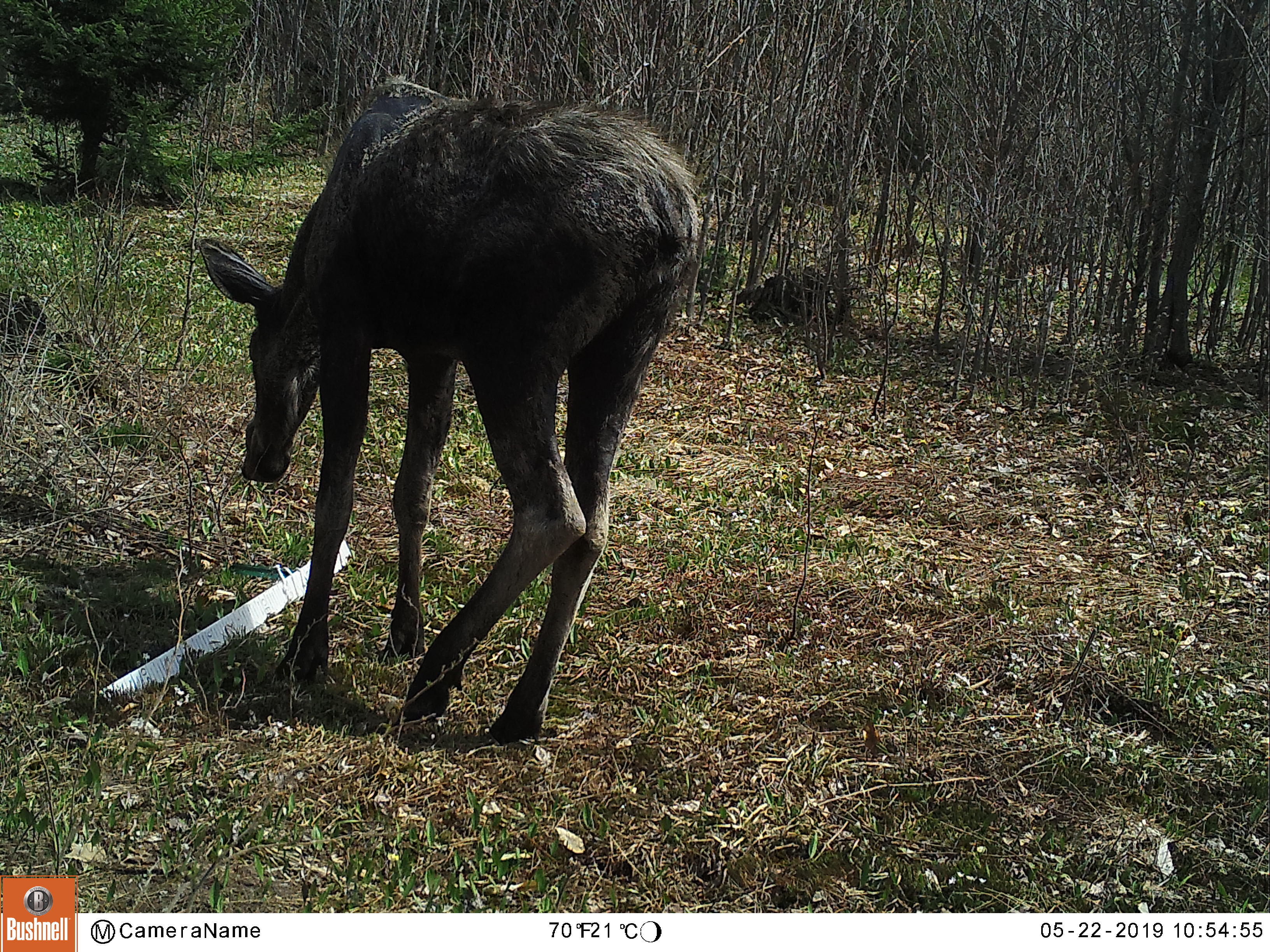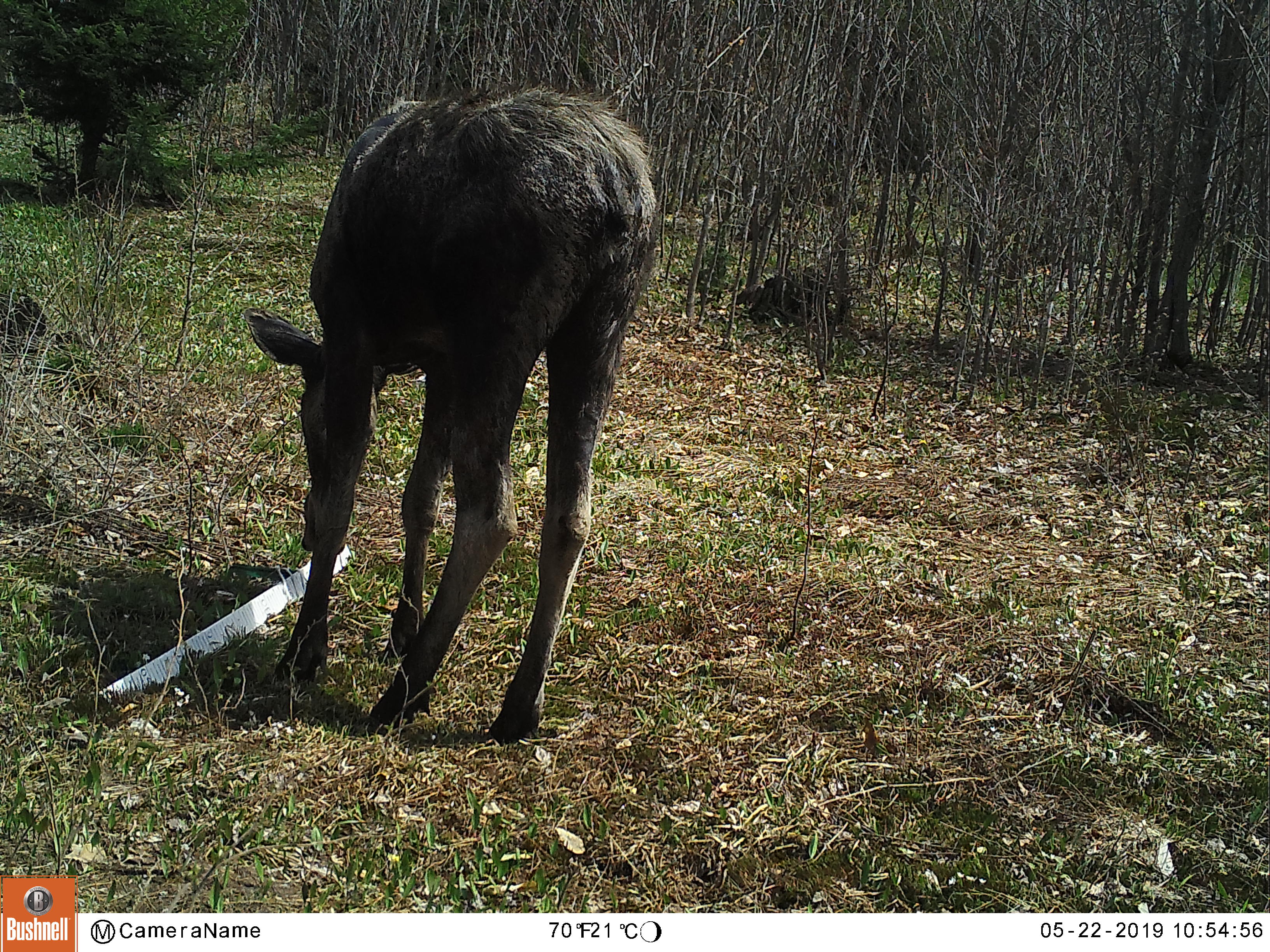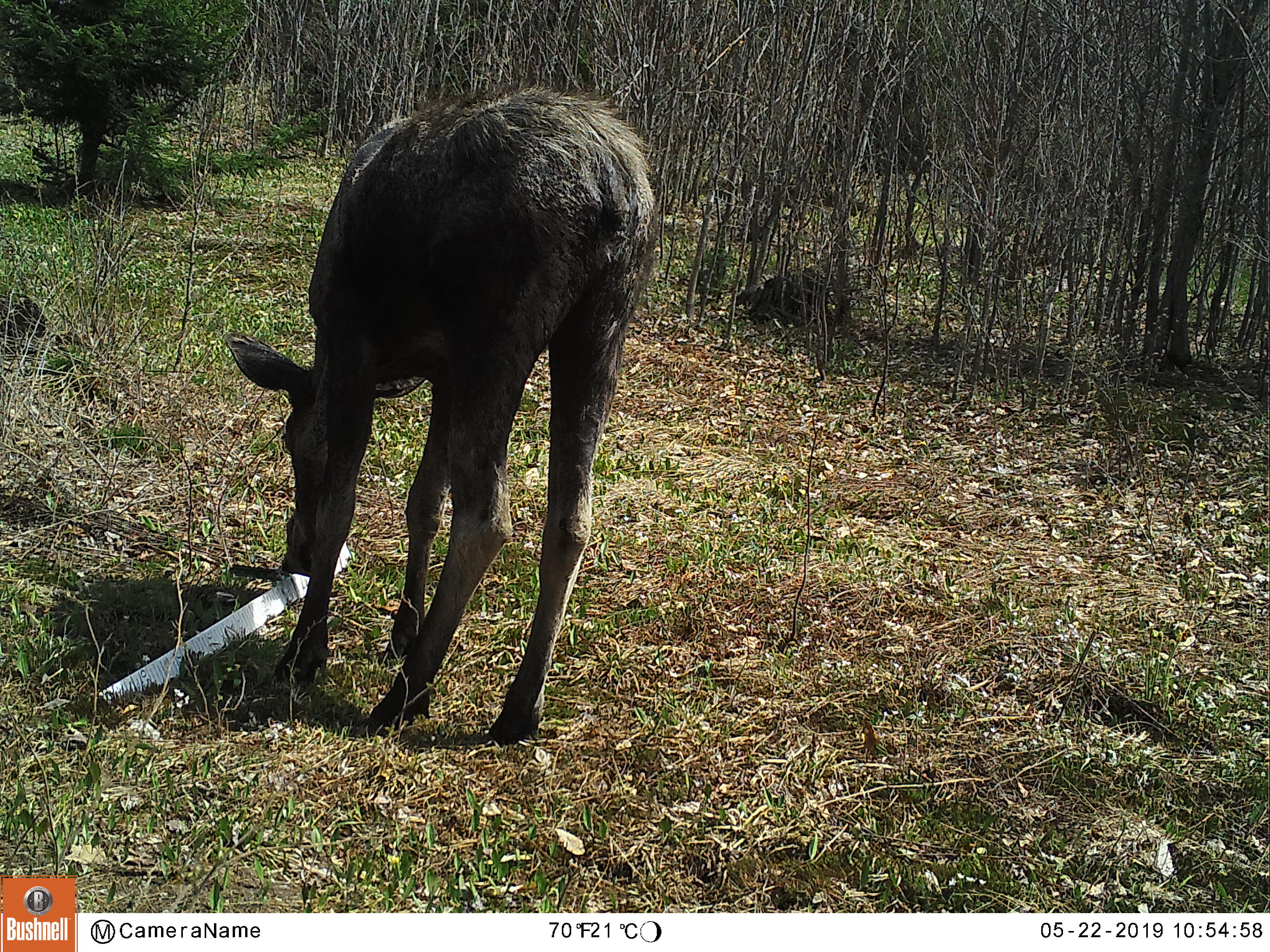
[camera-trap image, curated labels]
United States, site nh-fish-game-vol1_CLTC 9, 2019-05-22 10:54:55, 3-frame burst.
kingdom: Animalia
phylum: Chordata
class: Mammalia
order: Artiodactyla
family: Cervidae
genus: Alces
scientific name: Alces alces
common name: moose